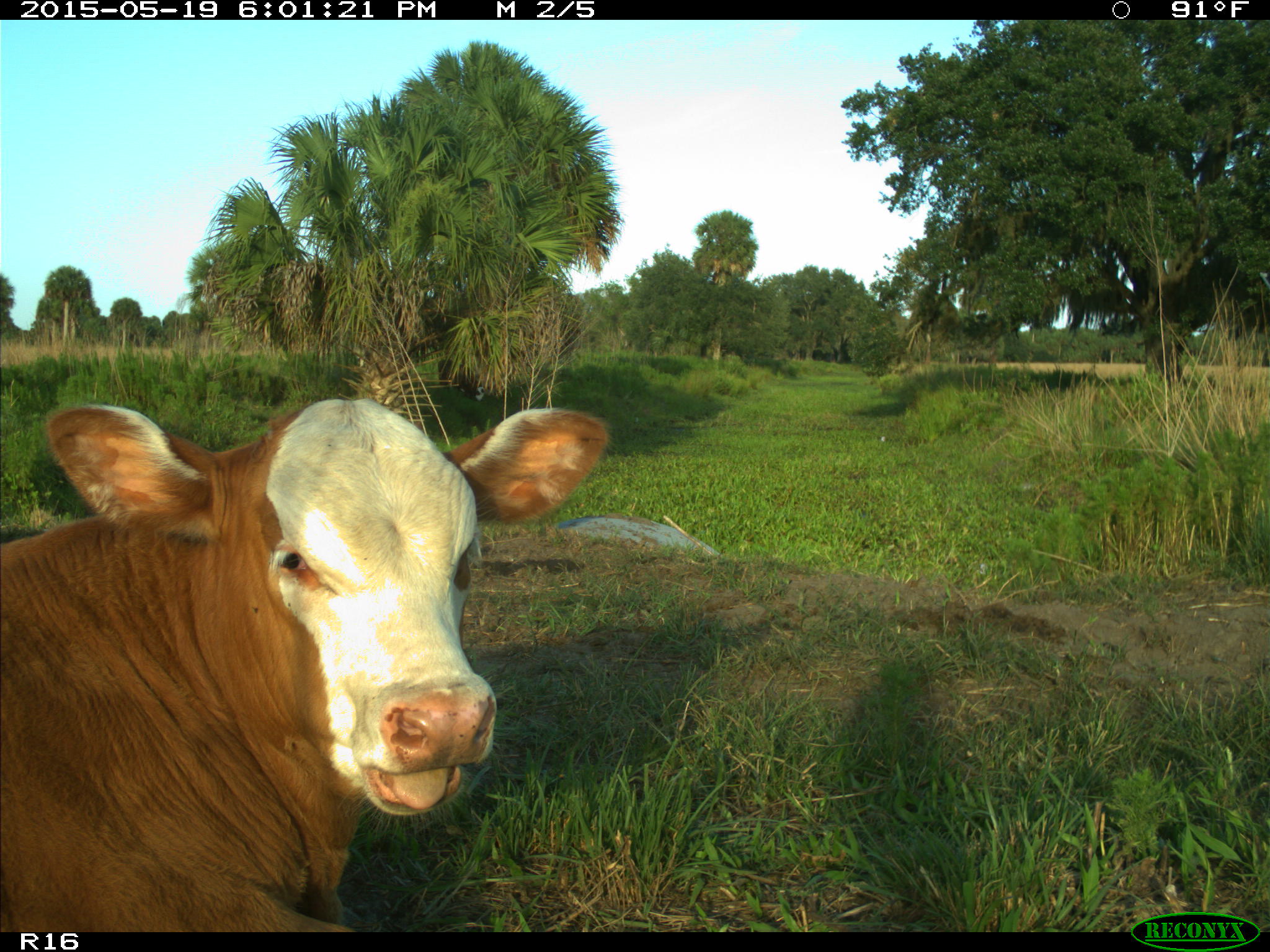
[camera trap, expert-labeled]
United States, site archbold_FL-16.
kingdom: Animalia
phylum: Chordata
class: Mammalia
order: Artiodactyla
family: Bovidae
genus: Bos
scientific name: Bos taurus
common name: domestic cow